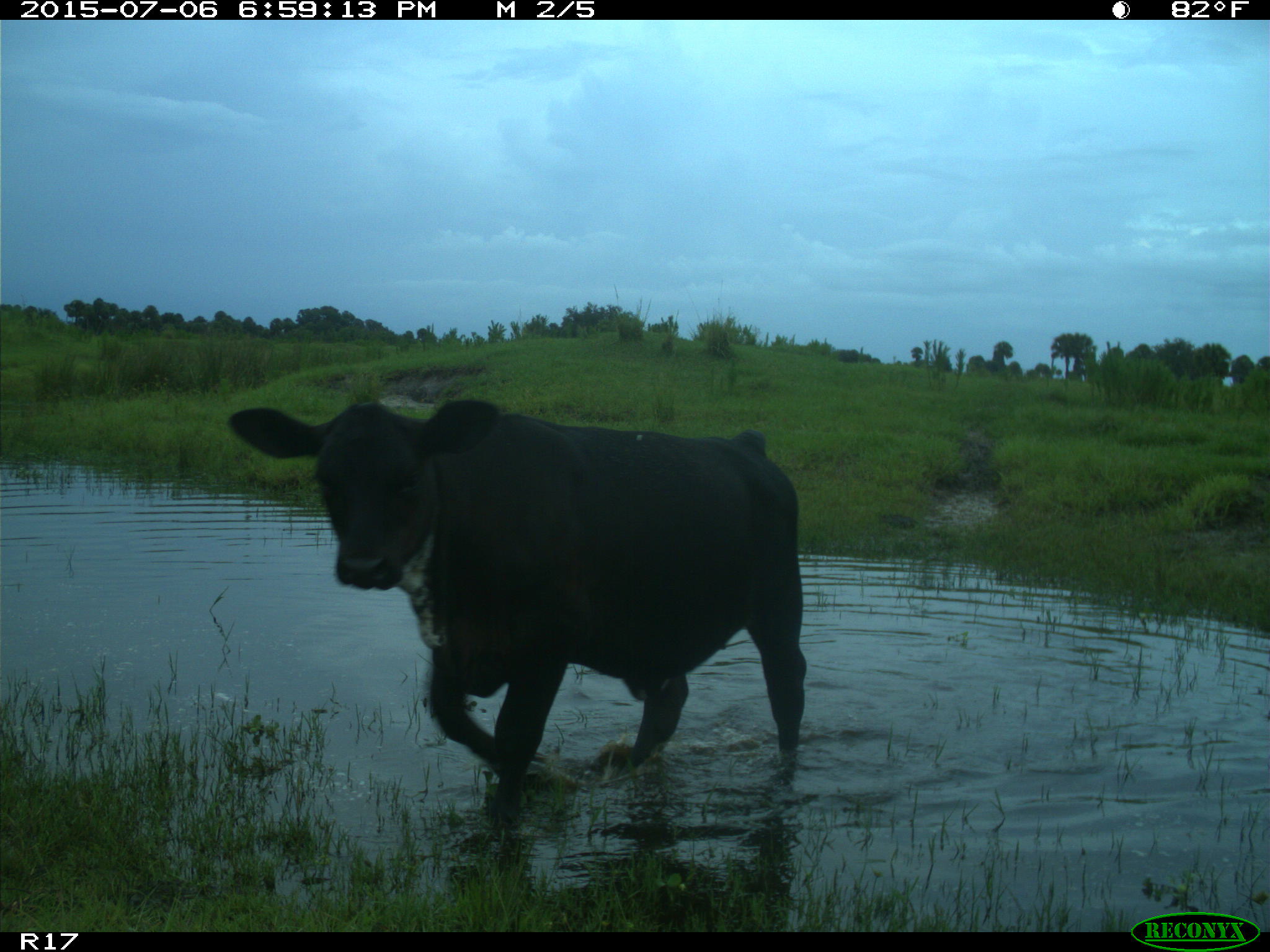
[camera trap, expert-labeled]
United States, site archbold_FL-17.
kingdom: Animalia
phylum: Chordata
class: Mammalia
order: Artiodactyla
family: Bovidae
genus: Bos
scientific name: Bos taurus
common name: domestic cow